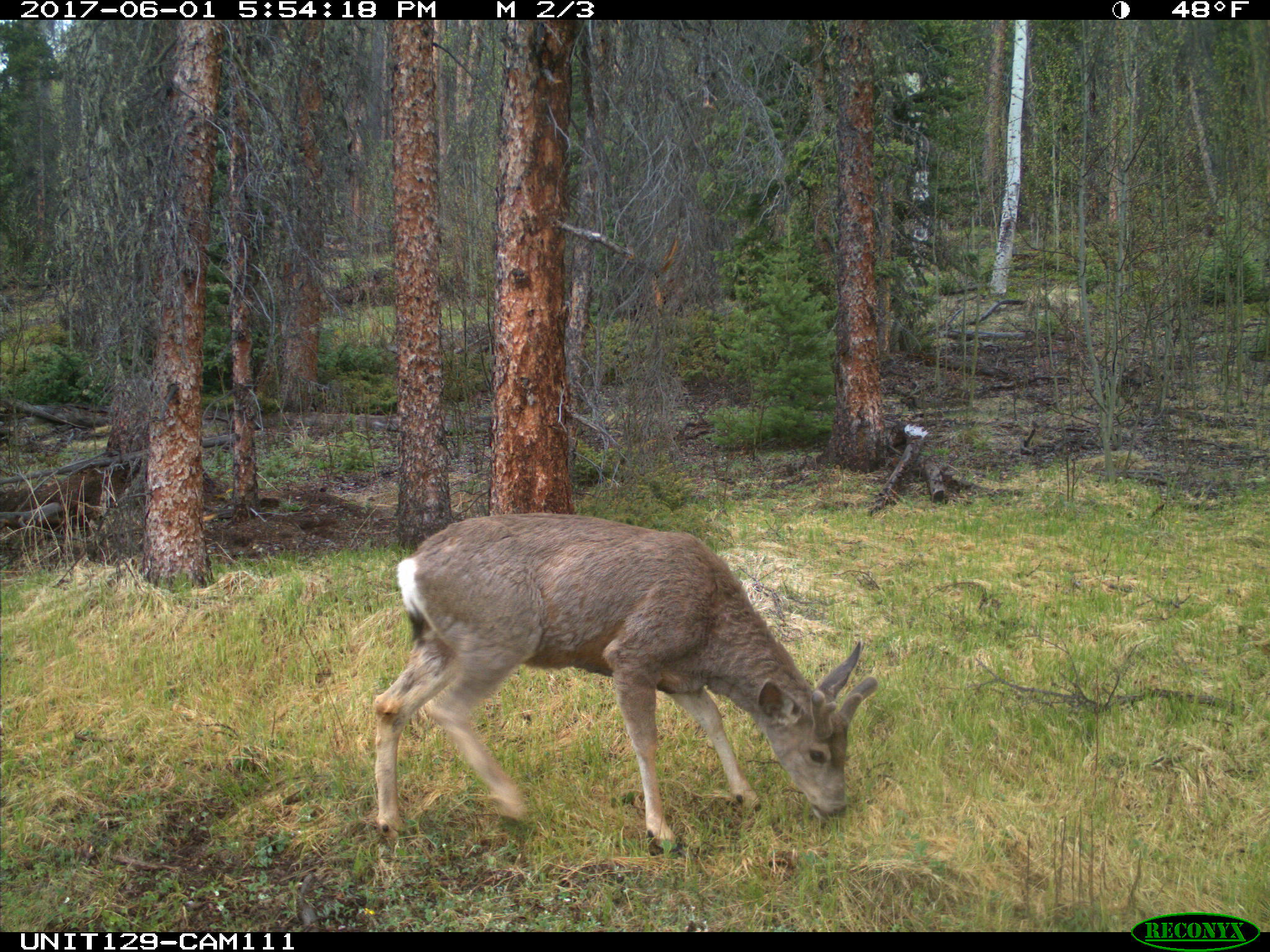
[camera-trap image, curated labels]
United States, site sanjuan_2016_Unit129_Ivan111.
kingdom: Animalia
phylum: Chordata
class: Mammalia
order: Artiodactyla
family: Cervidae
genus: Odocoileus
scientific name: Odocoileus hemionus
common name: mule deer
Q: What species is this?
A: Odocoileus hemionus (mule deer).